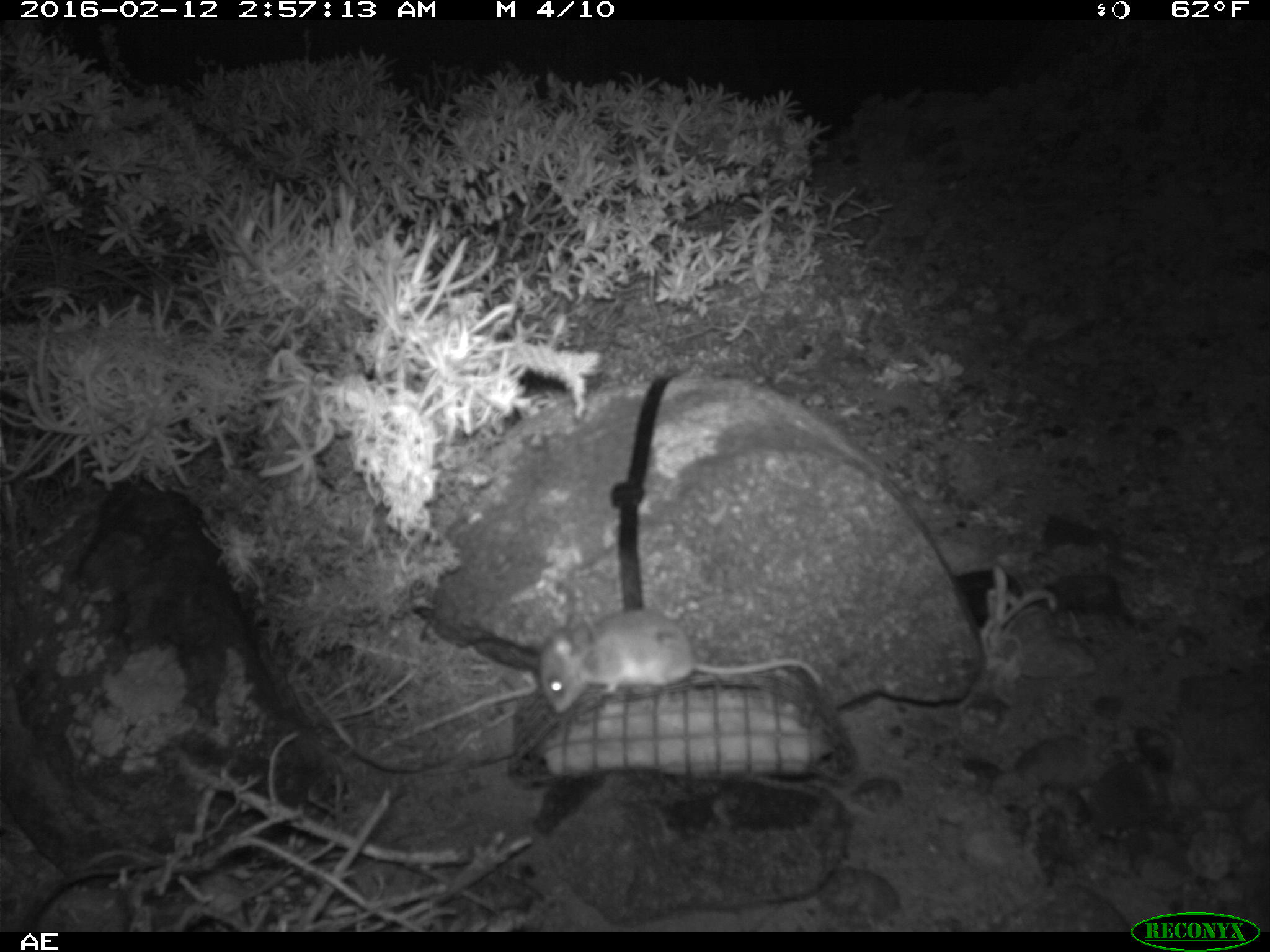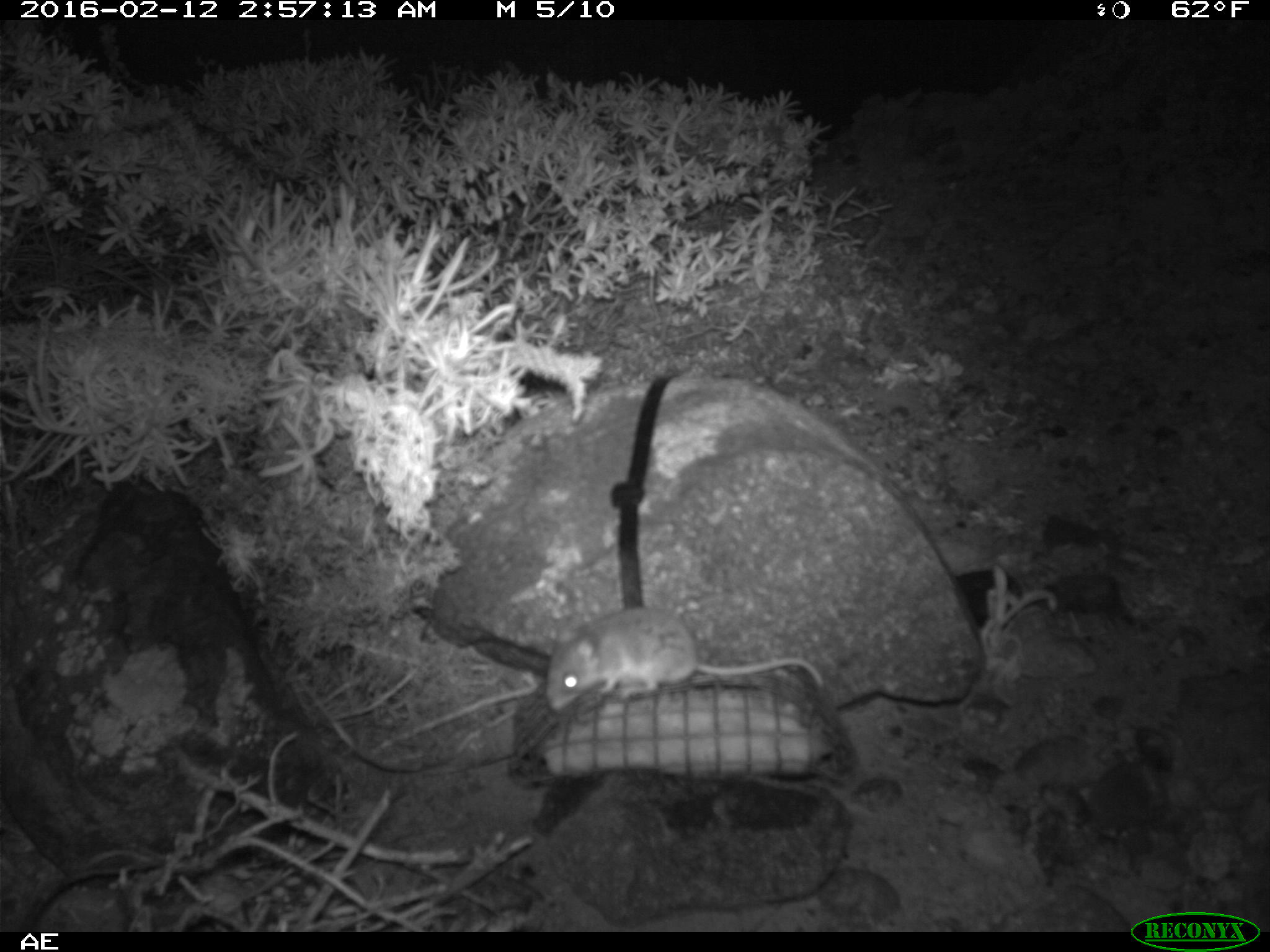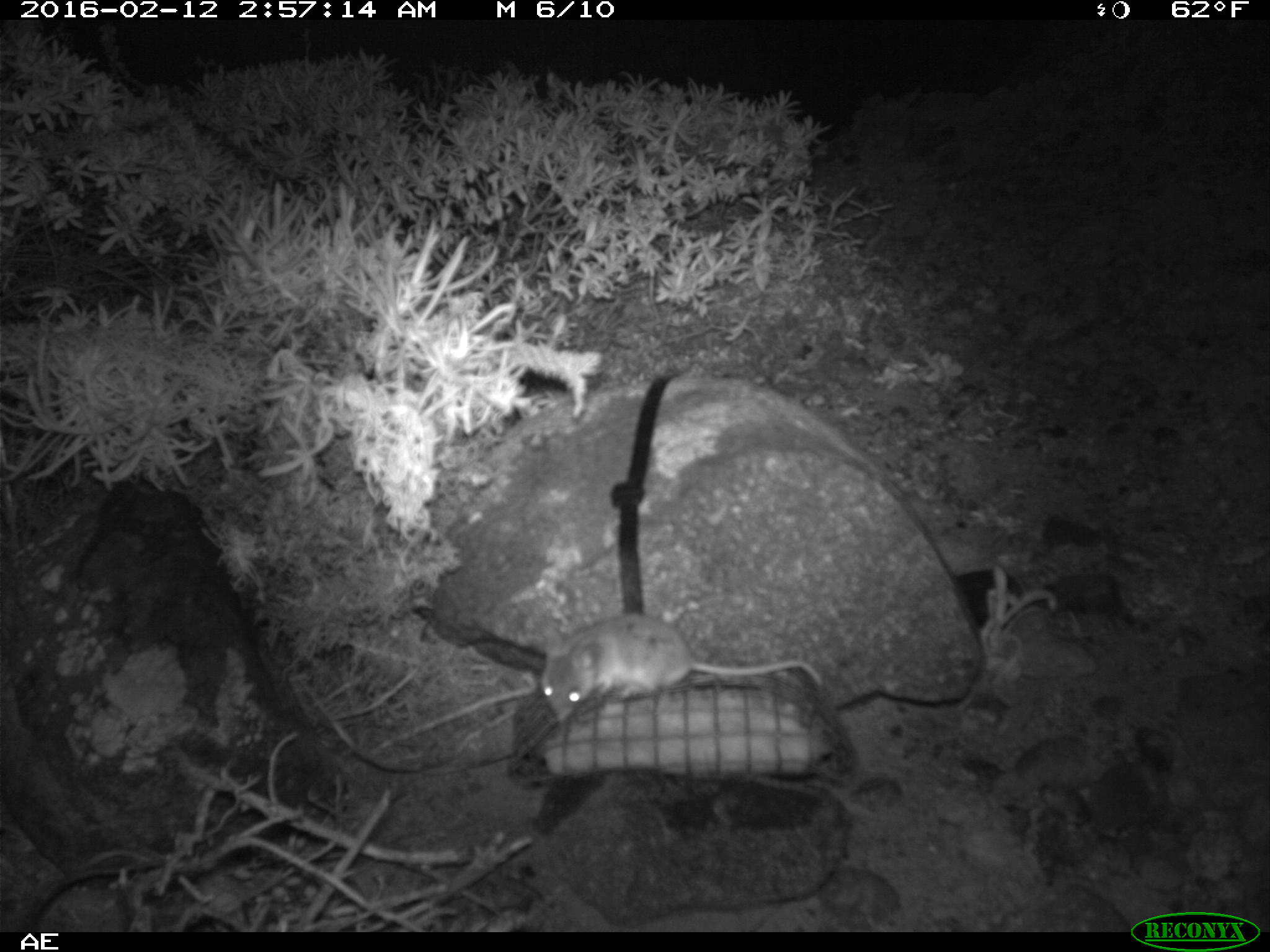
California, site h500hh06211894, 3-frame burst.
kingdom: Animalia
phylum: Chordata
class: Mammalia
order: Rodentia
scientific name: Rodentia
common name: rodent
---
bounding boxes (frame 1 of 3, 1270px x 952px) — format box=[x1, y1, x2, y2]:
rodent: box=[538, 607, 822, 714]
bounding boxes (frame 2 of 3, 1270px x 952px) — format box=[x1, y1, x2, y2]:
rodent: box=[544, 605, 826, 715]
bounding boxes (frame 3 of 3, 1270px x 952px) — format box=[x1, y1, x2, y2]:
rodent: box=[541, 610, 824, 723]